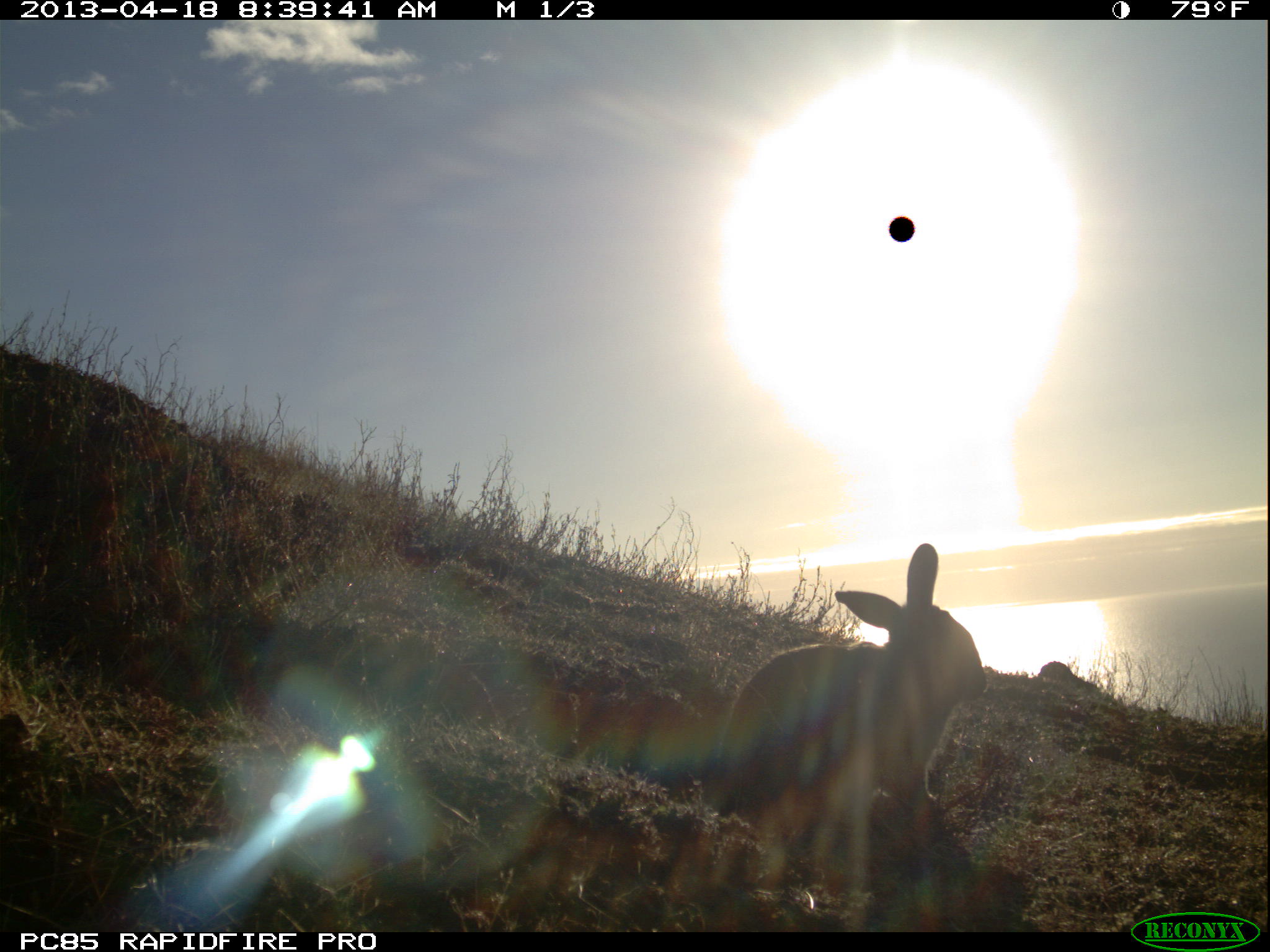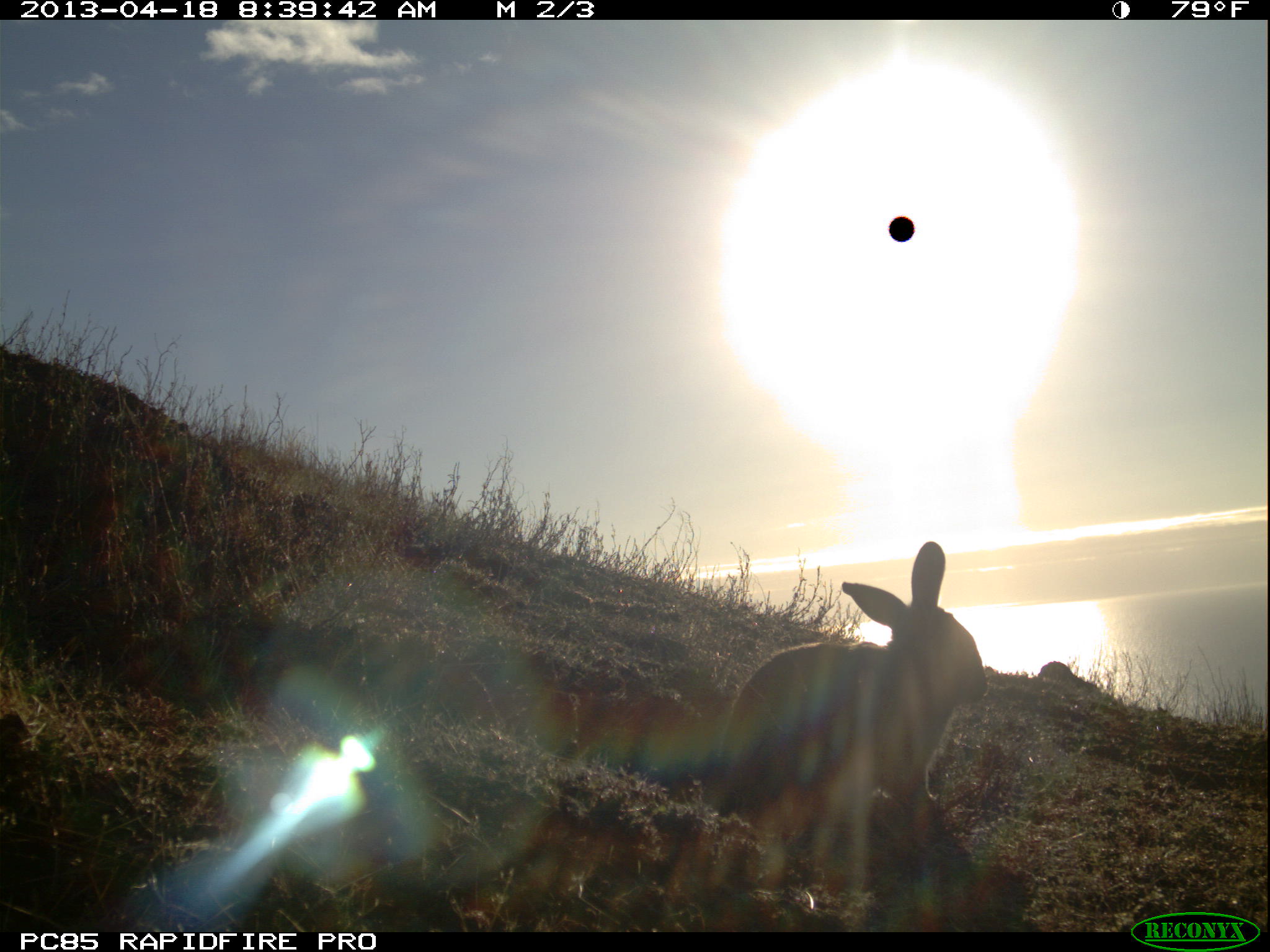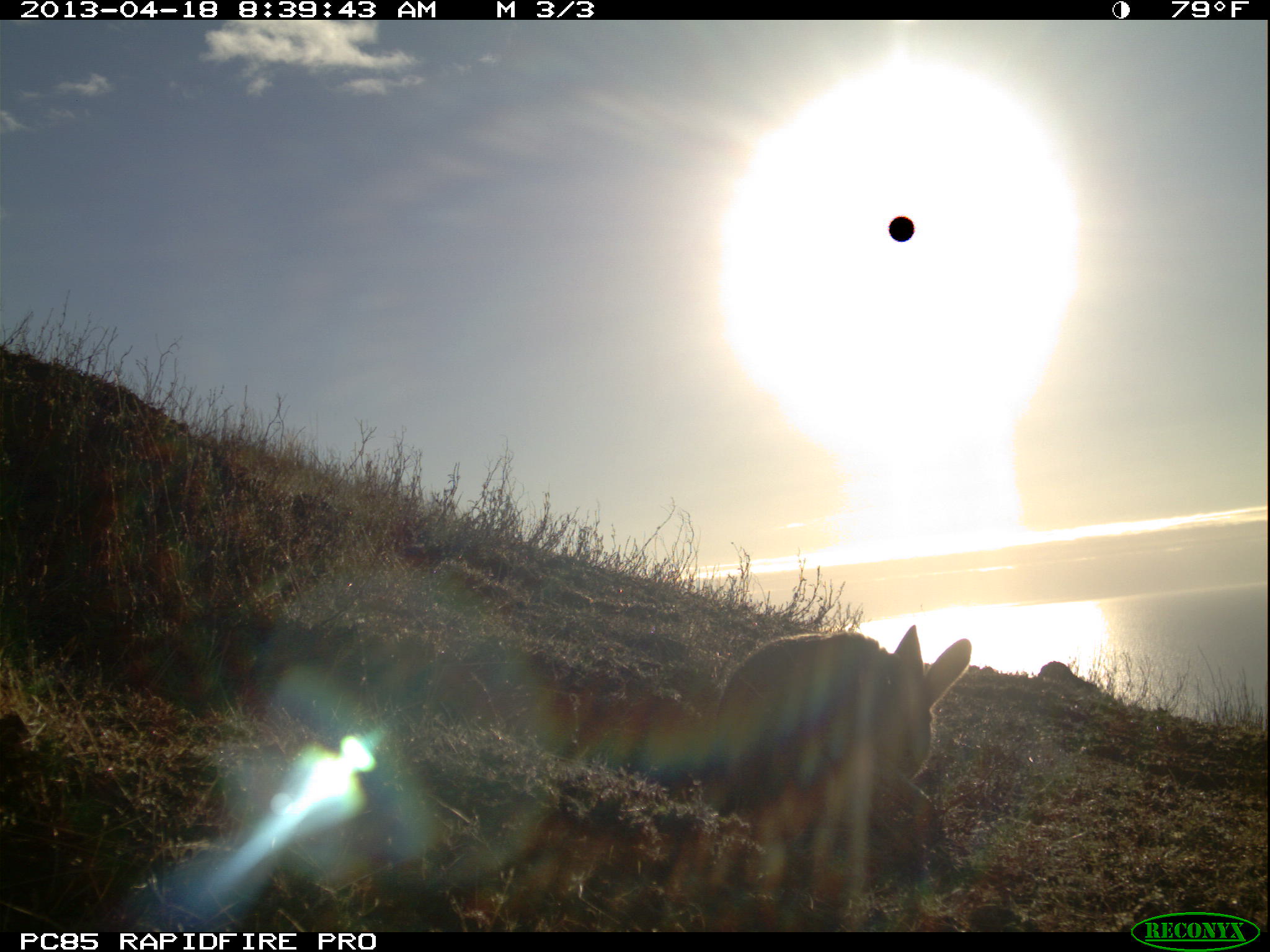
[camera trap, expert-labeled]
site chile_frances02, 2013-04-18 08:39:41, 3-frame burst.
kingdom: Animalia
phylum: Chordata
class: Mammalia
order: Lagomorpha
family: Leporidae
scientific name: Leporidae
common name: rabbits and hares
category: rabbit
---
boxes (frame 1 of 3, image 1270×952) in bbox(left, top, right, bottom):
rabbit: bbox(690, 546, 986, 910)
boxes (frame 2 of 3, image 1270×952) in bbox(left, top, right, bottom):
rabbit: bbox(691, 544, 986, 907)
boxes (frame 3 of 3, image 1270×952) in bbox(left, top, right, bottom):
rabbit: bbox(680, 624, 984, 840)